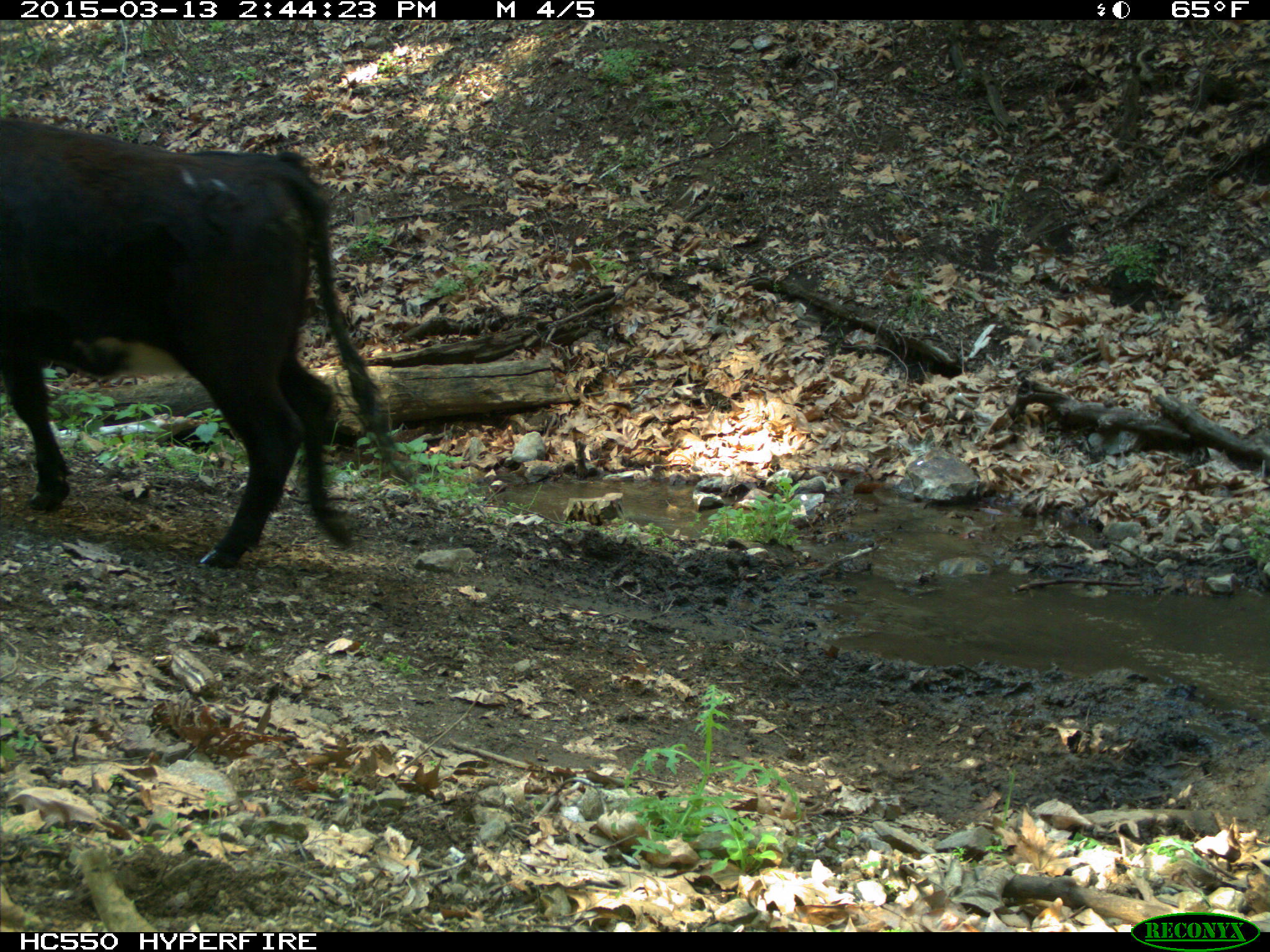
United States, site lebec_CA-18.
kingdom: Animalia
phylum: Chordata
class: Mammalia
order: Artiodactyla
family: Bovidae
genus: Bos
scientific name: Bos taurus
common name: domestic cow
Bos taurus (domestic cow).